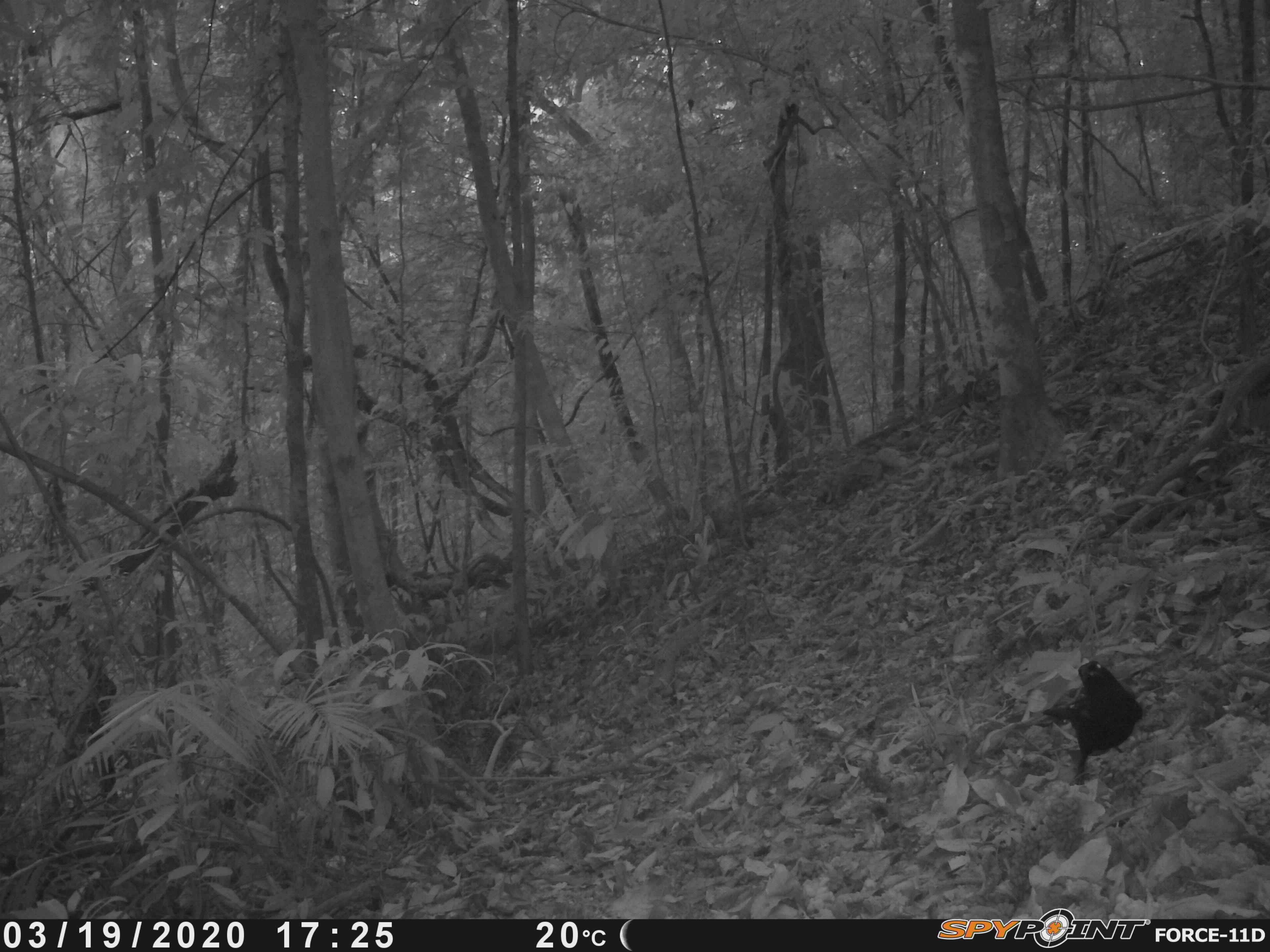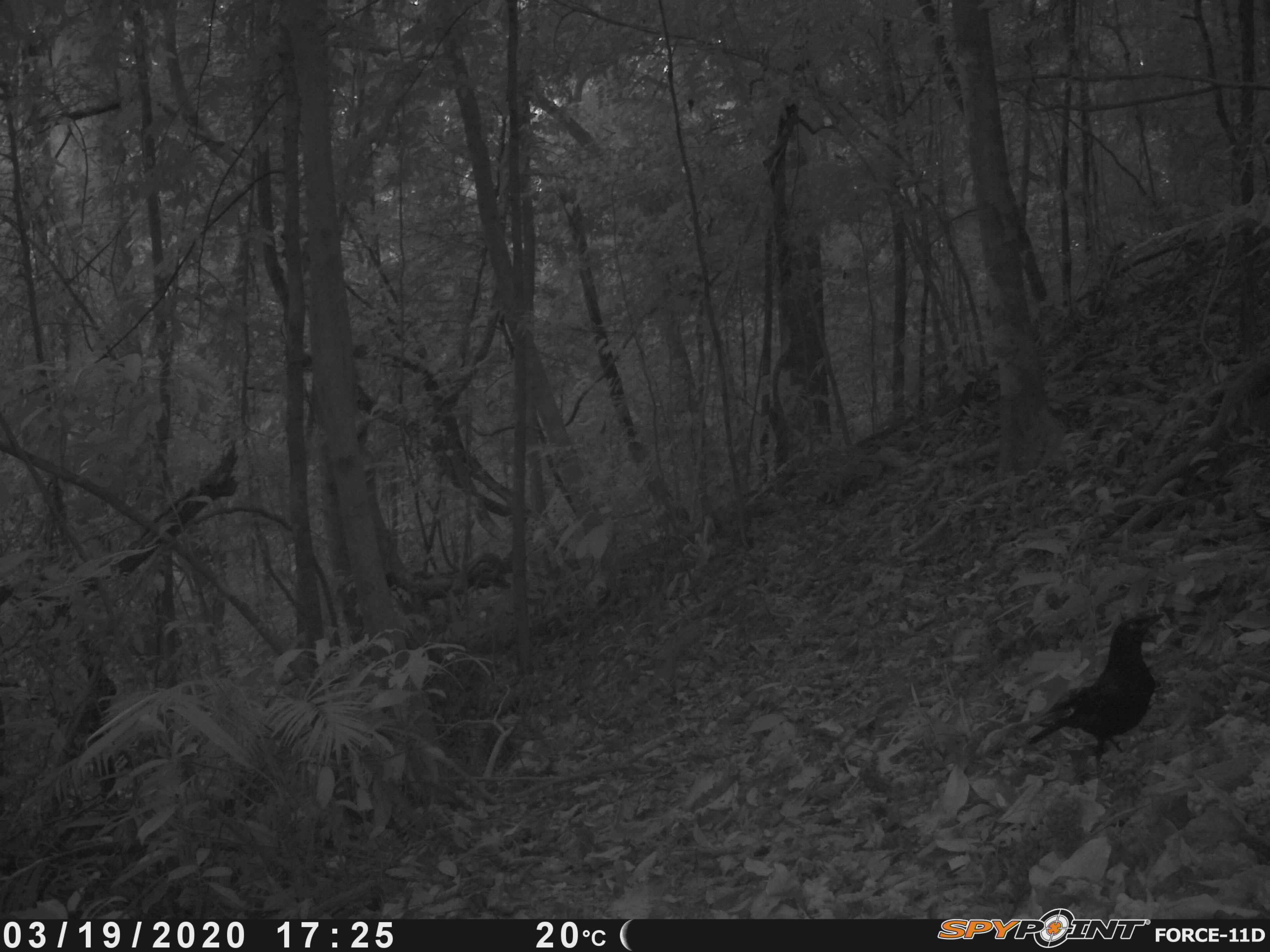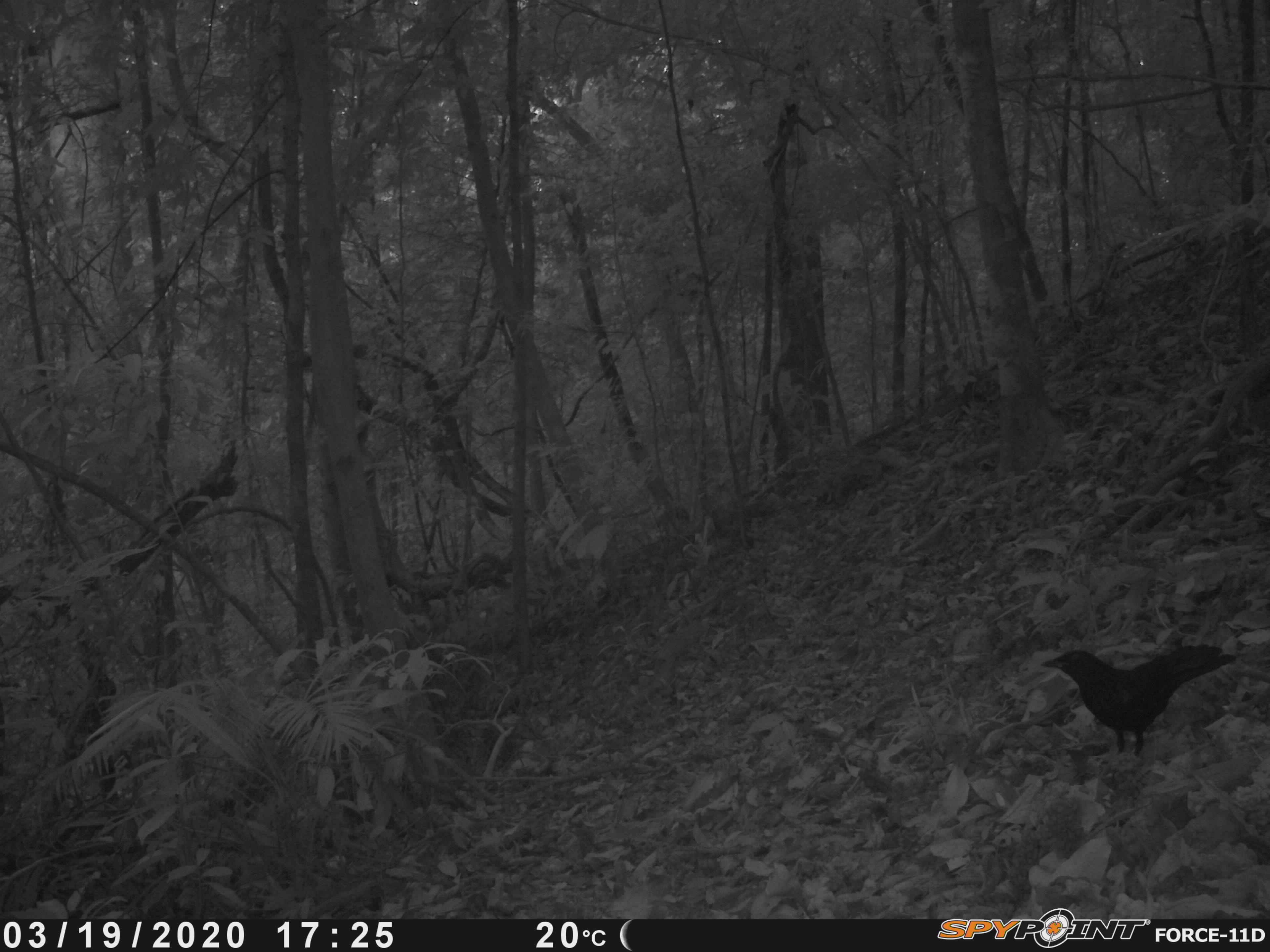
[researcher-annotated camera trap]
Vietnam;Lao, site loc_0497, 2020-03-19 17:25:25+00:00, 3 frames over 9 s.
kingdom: Animalia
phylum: Chordata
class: Aves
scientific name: Aves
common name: bird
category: unidentified bird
Unidentified bird (bird) (Aves). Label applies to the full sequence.